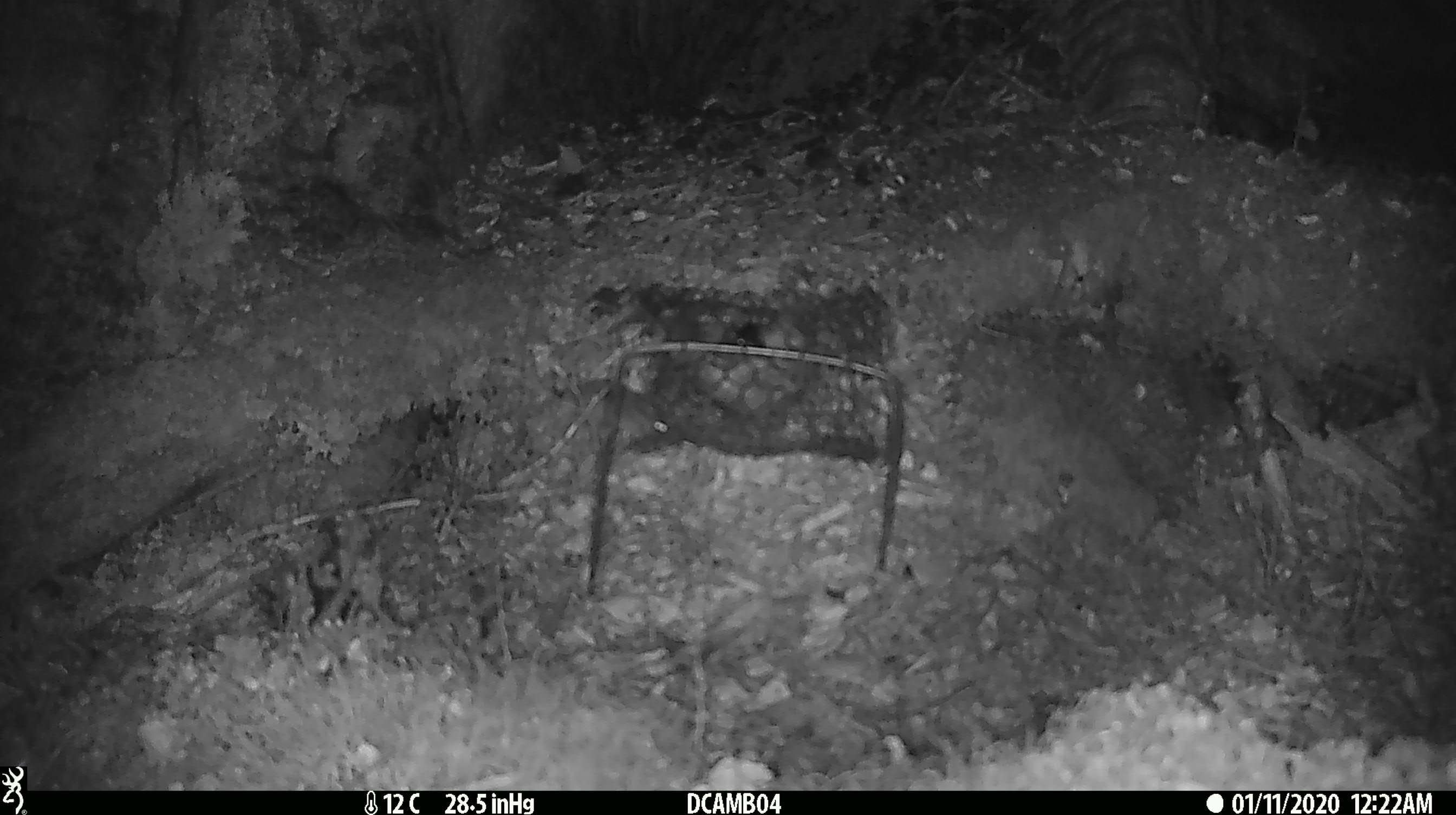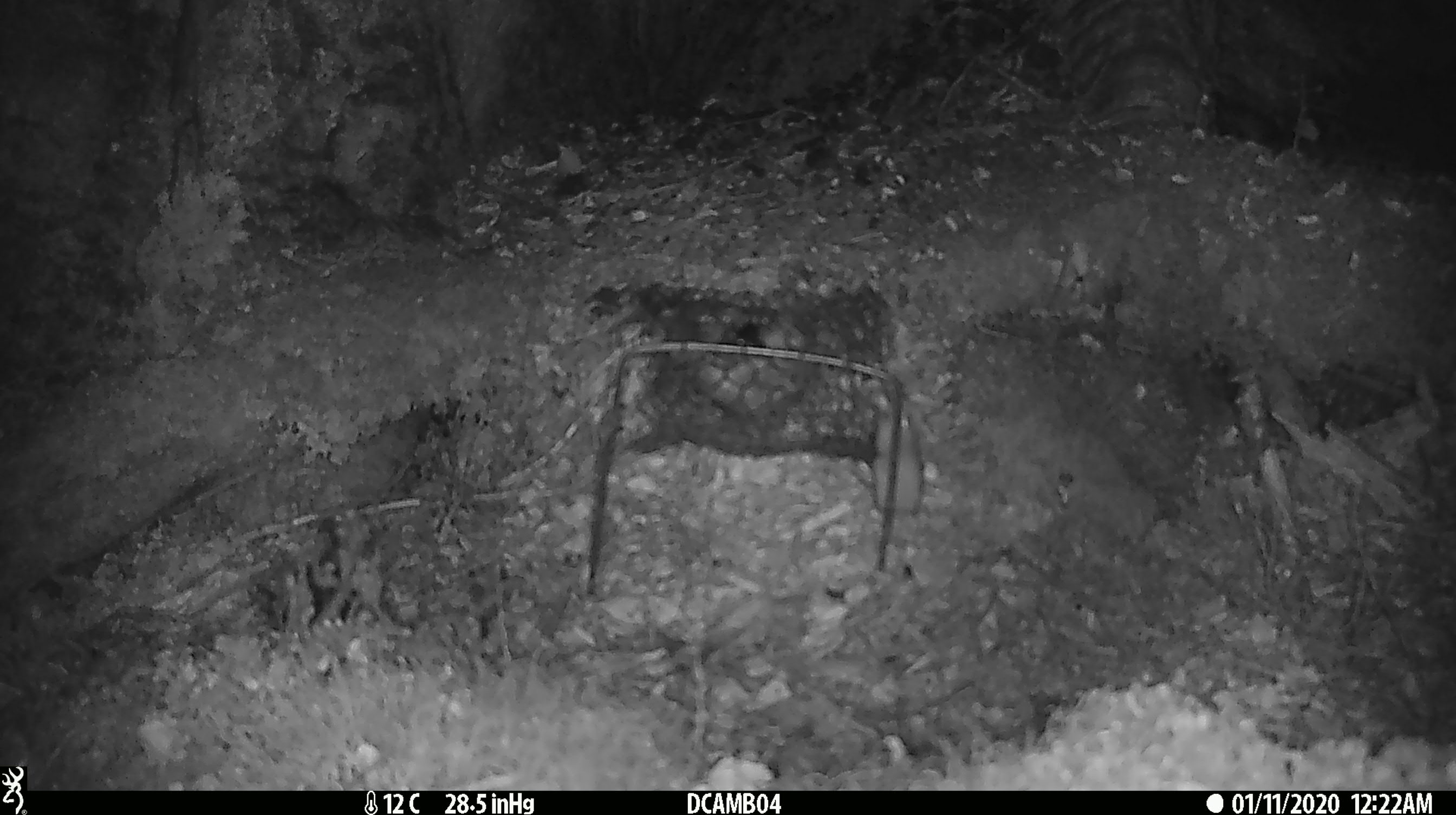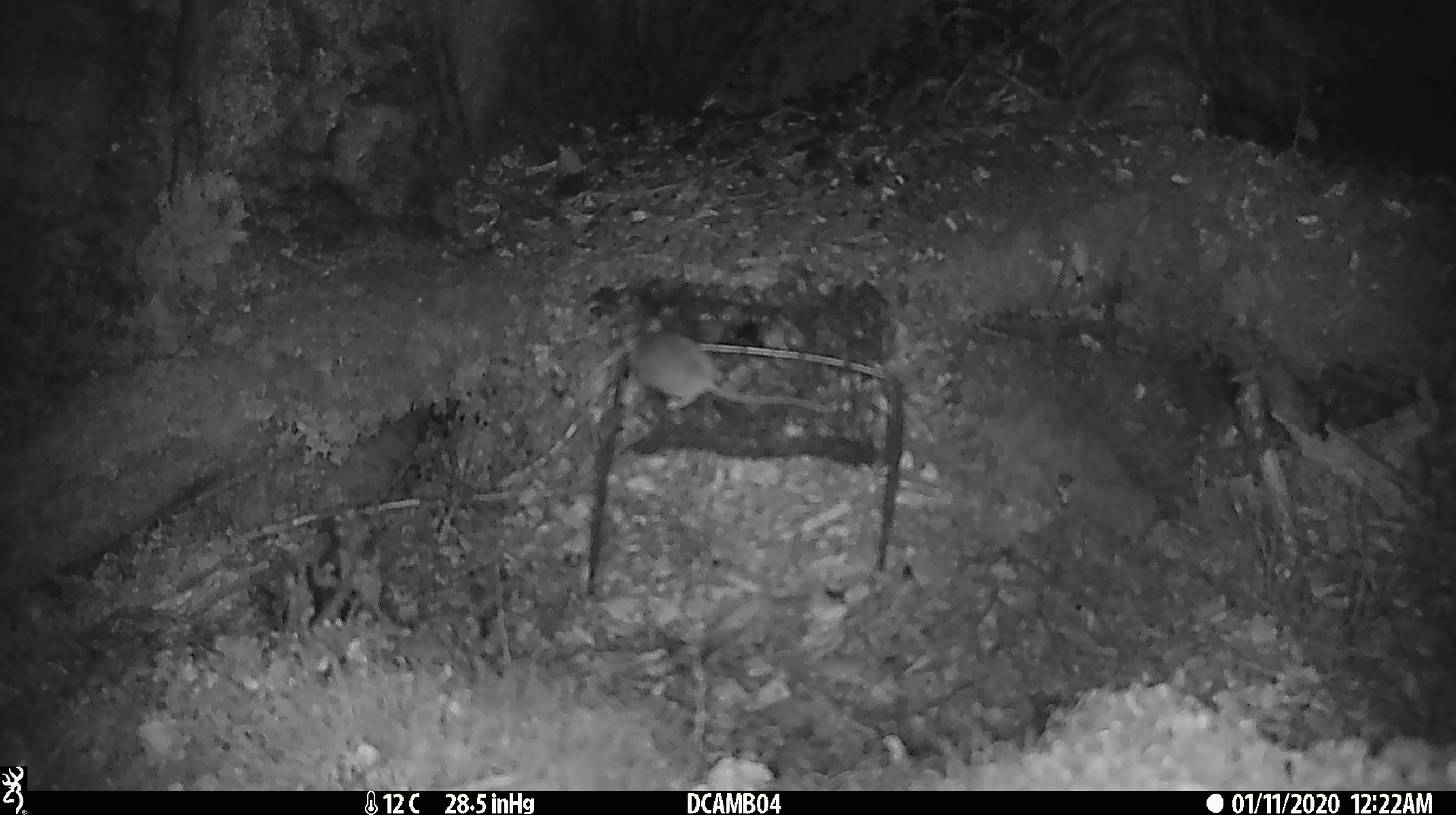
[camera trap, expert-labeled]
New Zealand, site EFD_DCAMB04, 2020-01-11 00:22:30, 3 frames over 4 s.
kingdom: Animalia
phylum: Chordata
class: Mammalia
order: Rodentia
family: Muridae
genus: Mus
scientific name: Mus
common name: mouse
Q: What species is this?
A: Mouse (Mus).